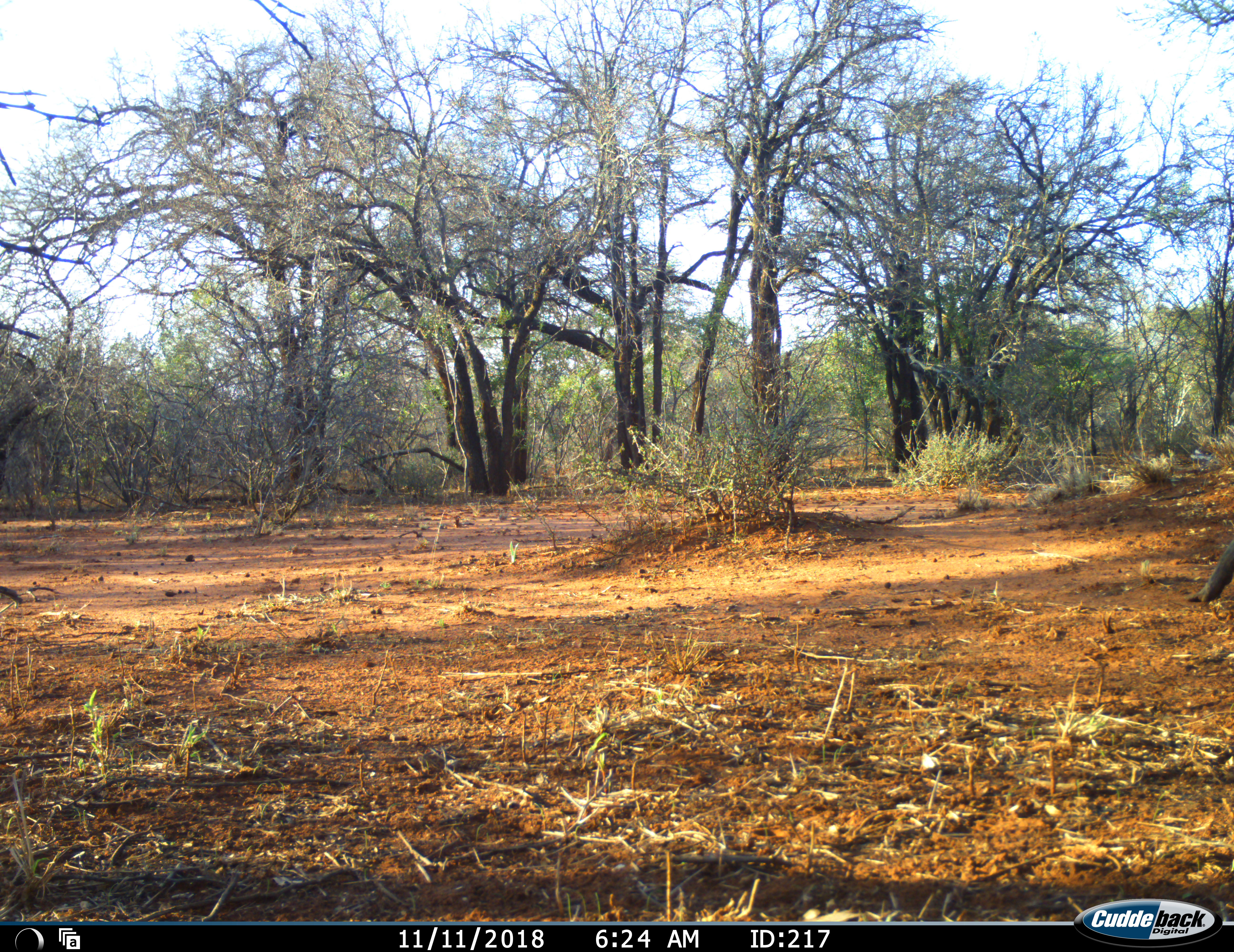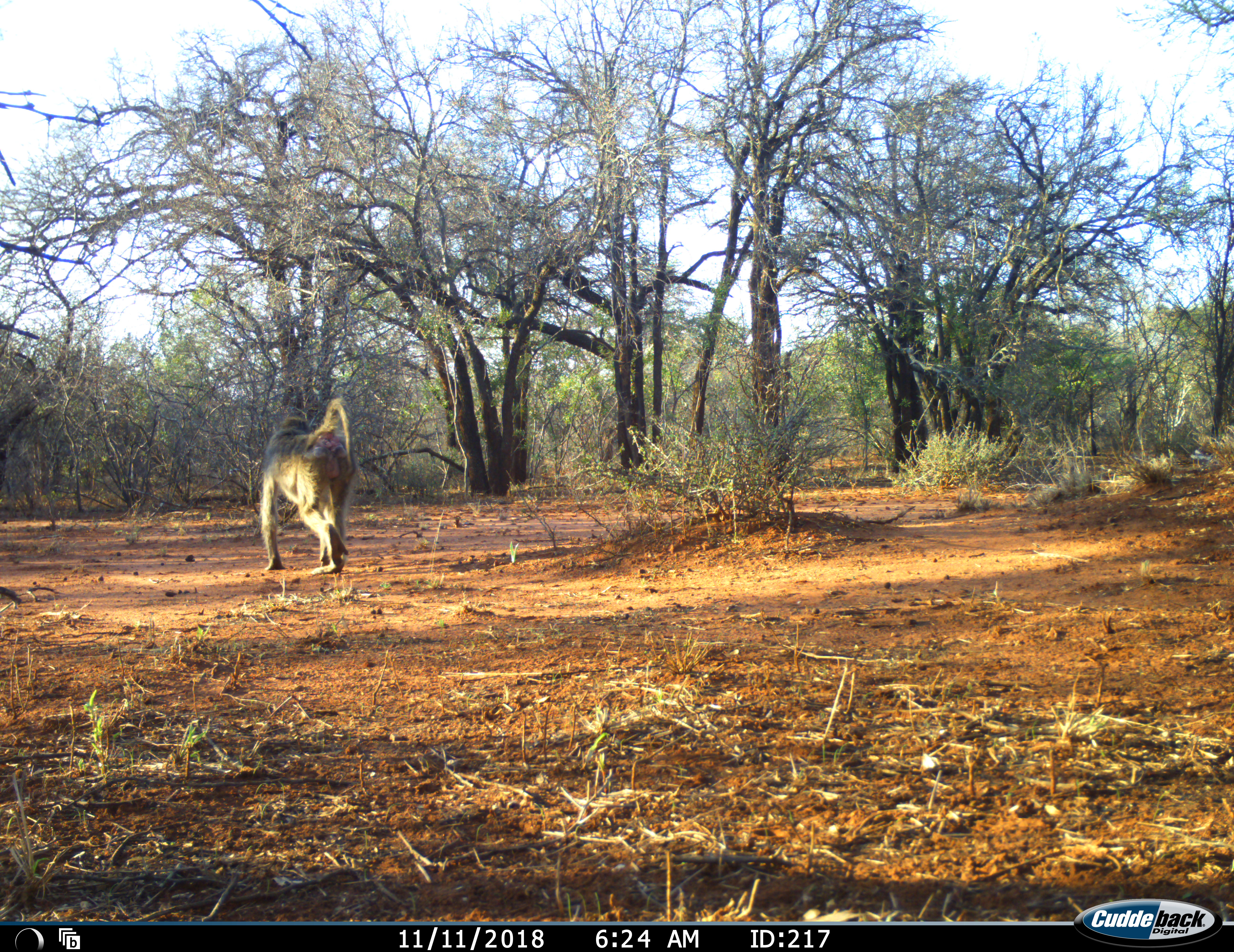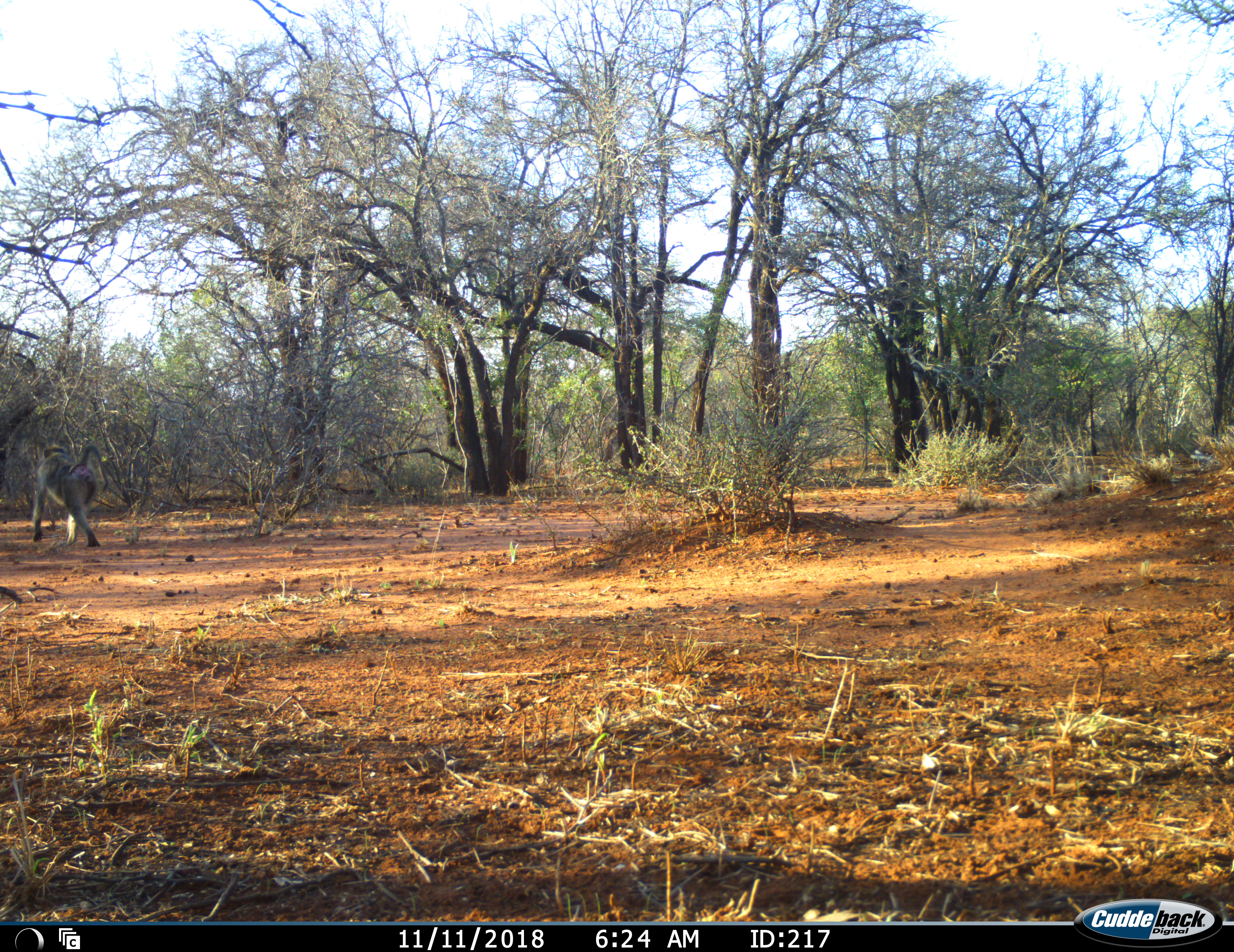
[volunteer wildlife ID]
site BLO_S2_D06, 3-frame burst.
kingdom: Animalia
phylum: Chordata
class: Mammalia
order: Primates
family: Cercopithecidae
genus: Papio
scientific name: Papio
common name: baboon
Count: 1.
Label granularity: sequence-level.